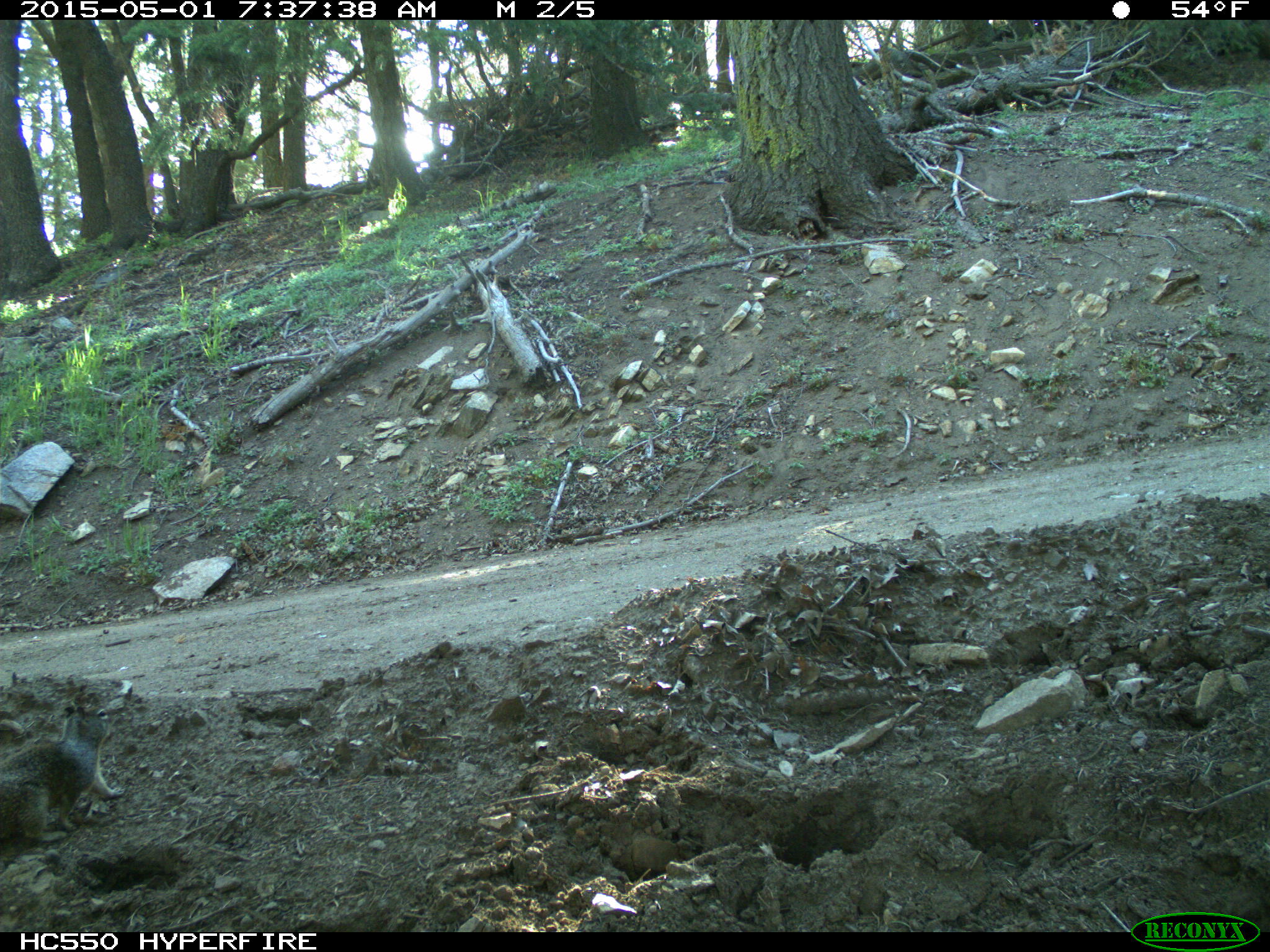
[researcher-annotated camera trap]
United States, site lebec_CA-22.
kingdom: Animalia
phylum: Chordata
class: Mammalia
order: Rodentia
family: Sciuridae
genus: Otospermophilus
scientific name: Otospermophilus beecheyi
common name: california ground squirrel